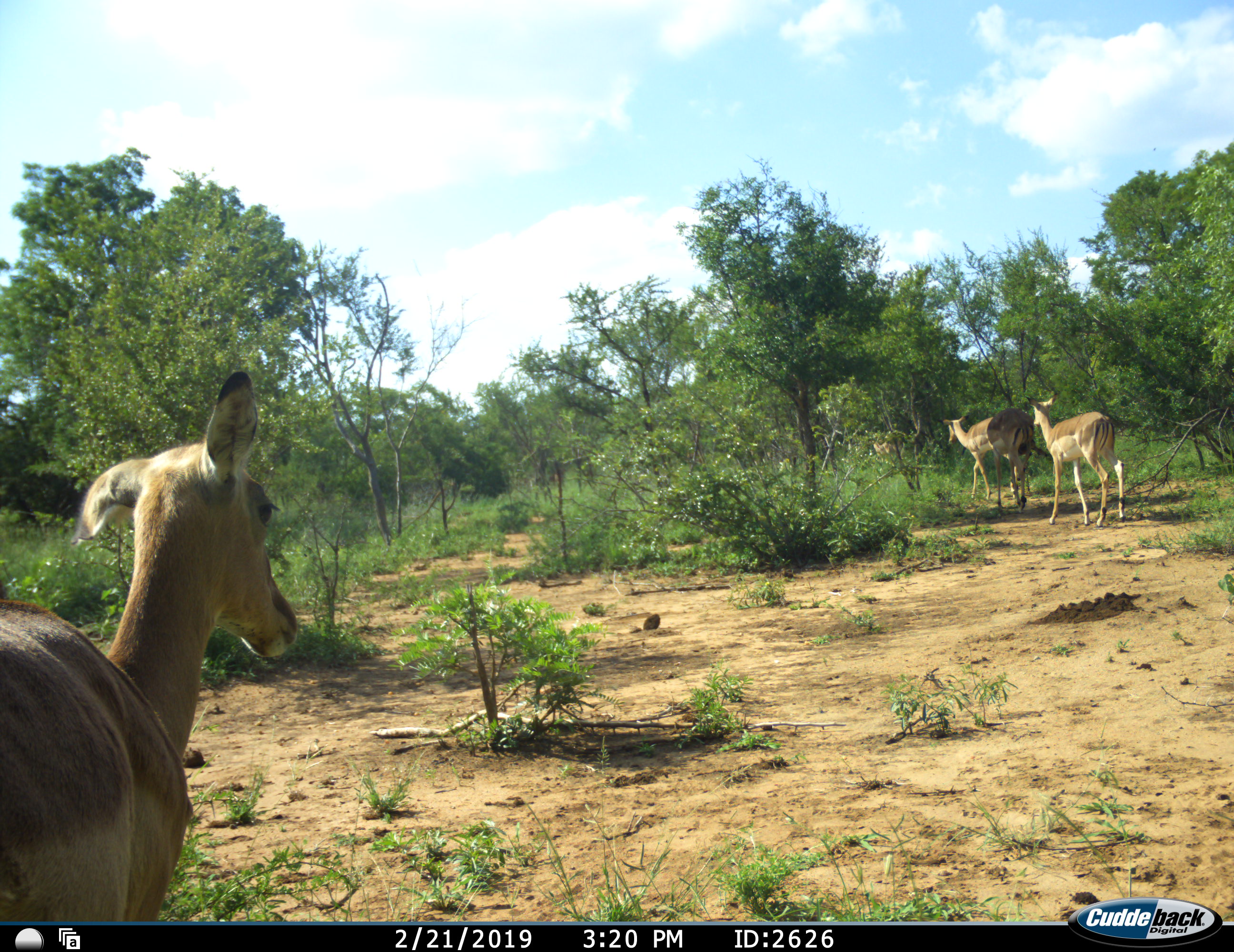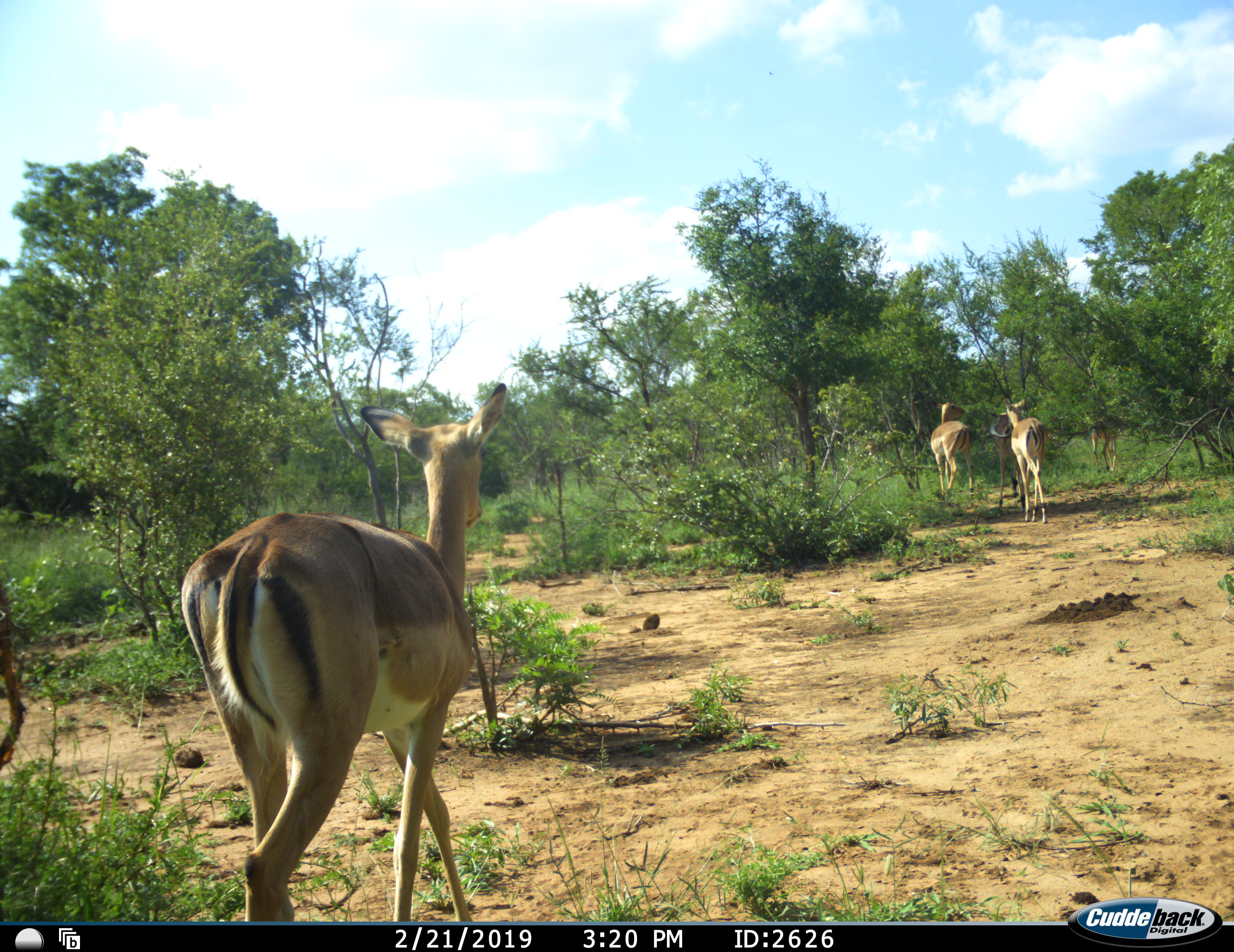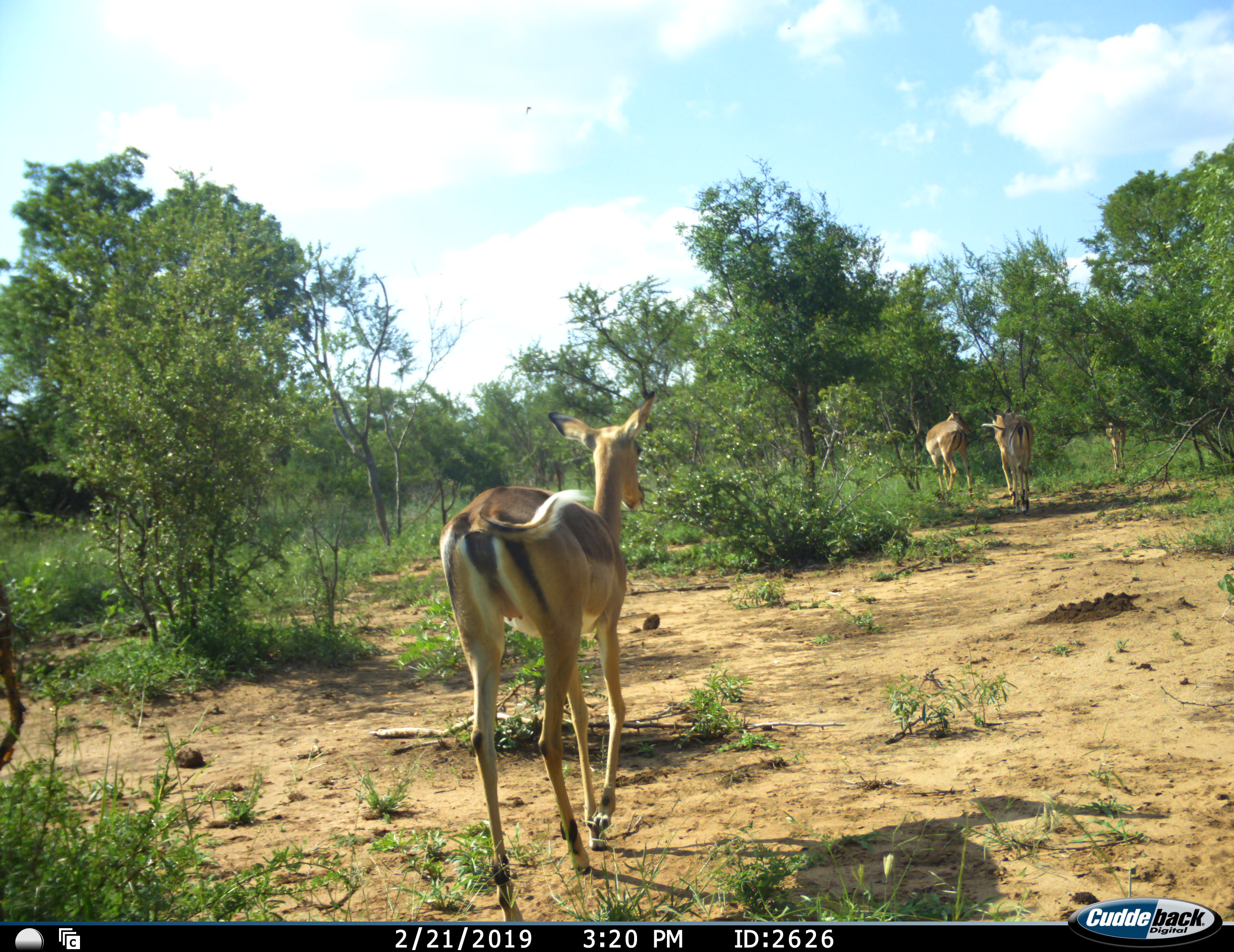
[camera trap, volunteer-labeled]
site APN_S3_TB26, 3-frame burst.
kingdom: Animalia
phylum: Chordata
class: Mammalia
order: Artiodactyla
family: Bovidae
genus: Aepyceros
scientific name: Aepyceros melampus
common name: impala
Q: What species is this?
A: Impala (Aepyceros melampus).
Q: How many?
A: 4.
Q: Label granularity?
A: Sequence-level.